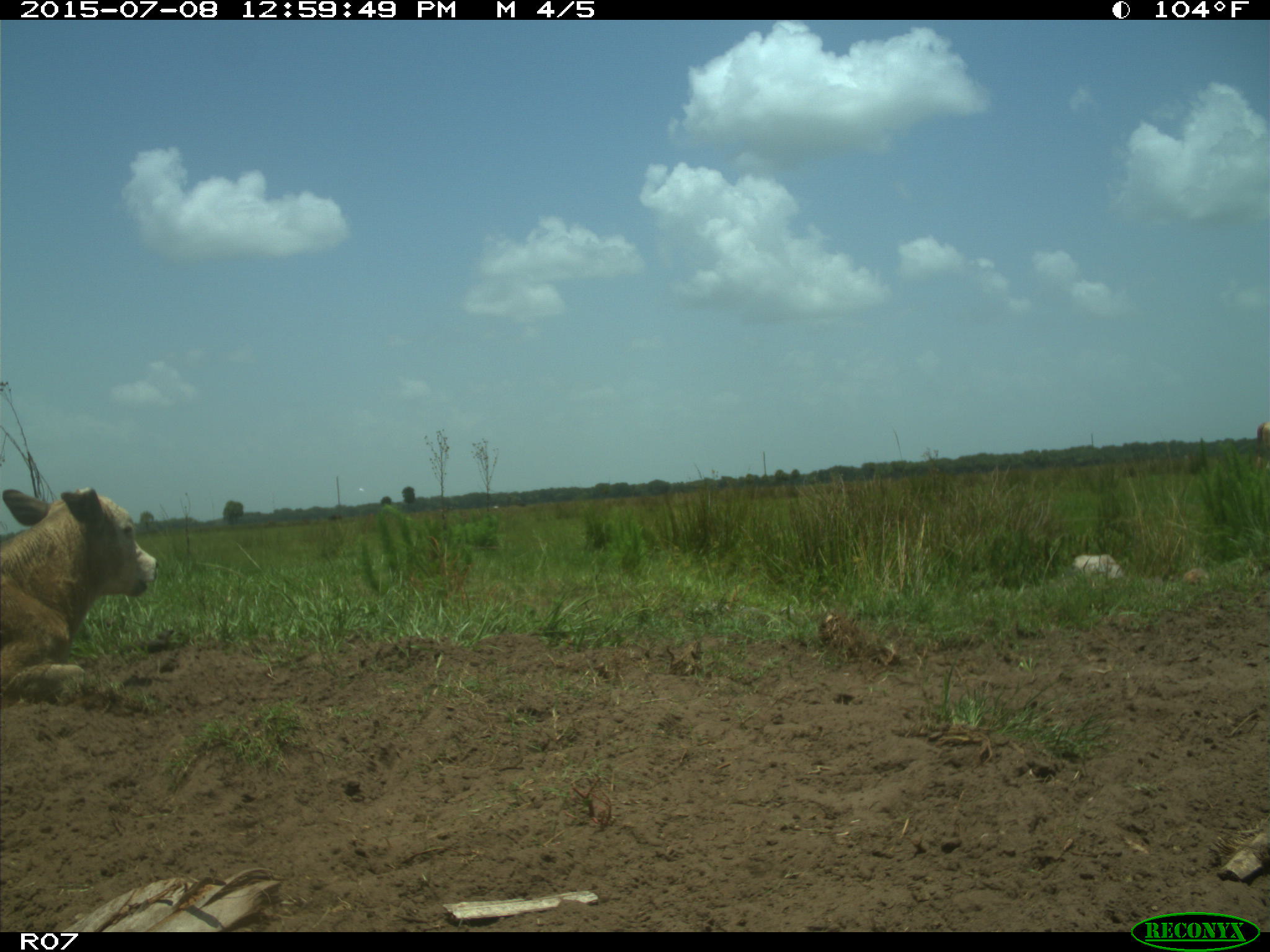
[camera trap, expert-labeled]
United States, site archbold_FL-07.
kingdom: Animalia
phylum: Chordata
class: Mammalia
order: Artiodactyla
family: Bovidae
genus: Bos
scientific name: Bos taurus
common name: domestic cow